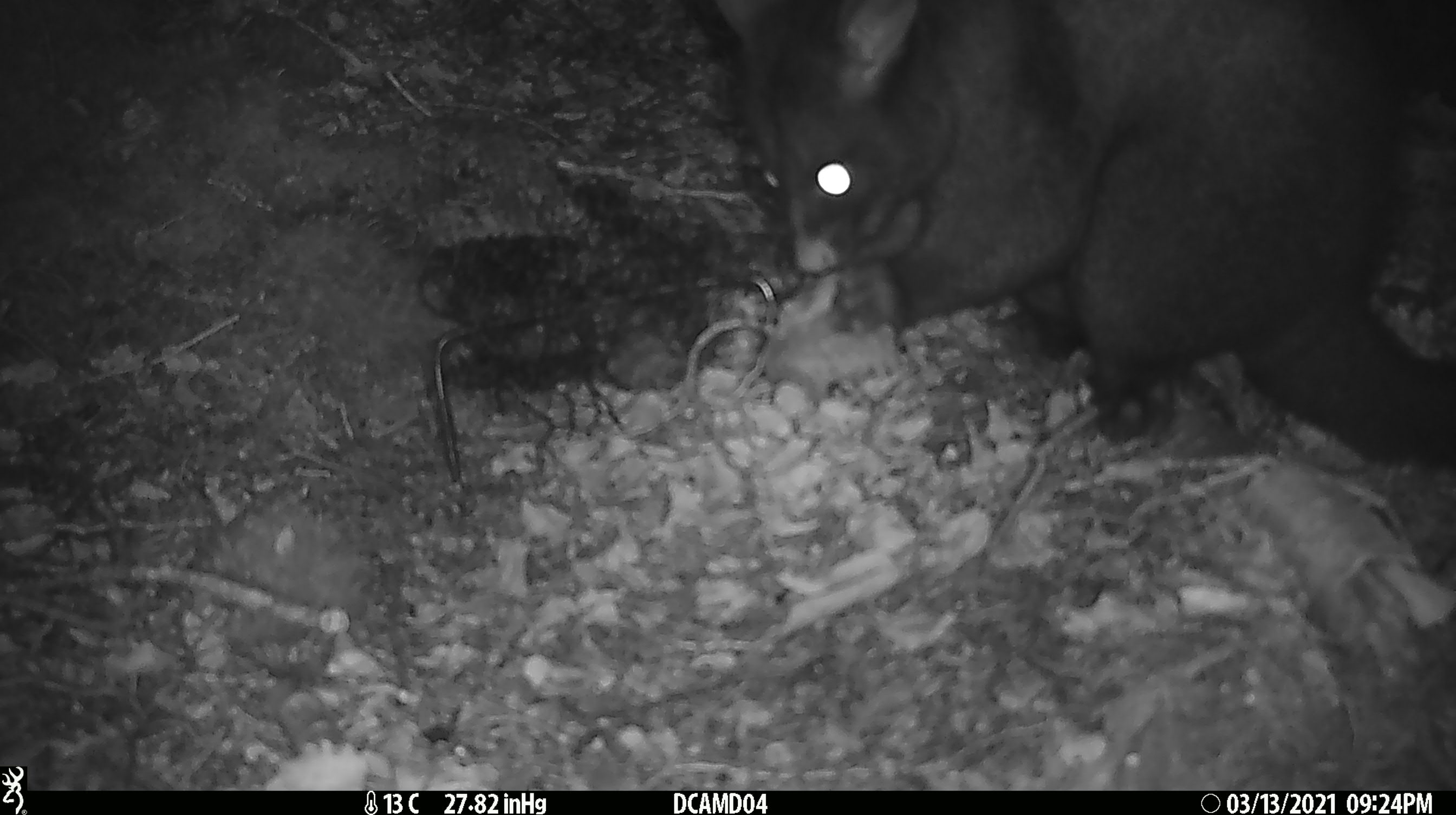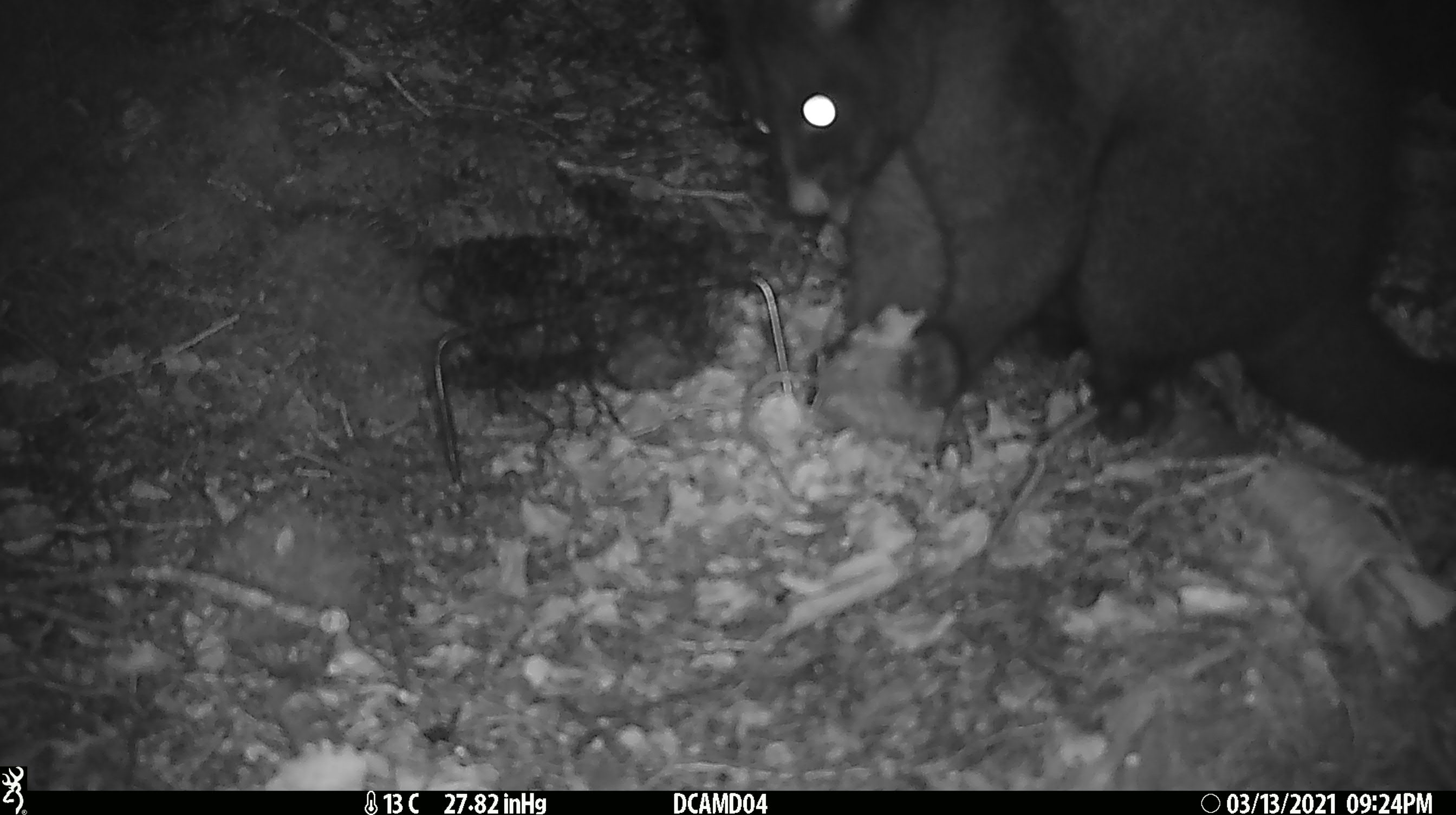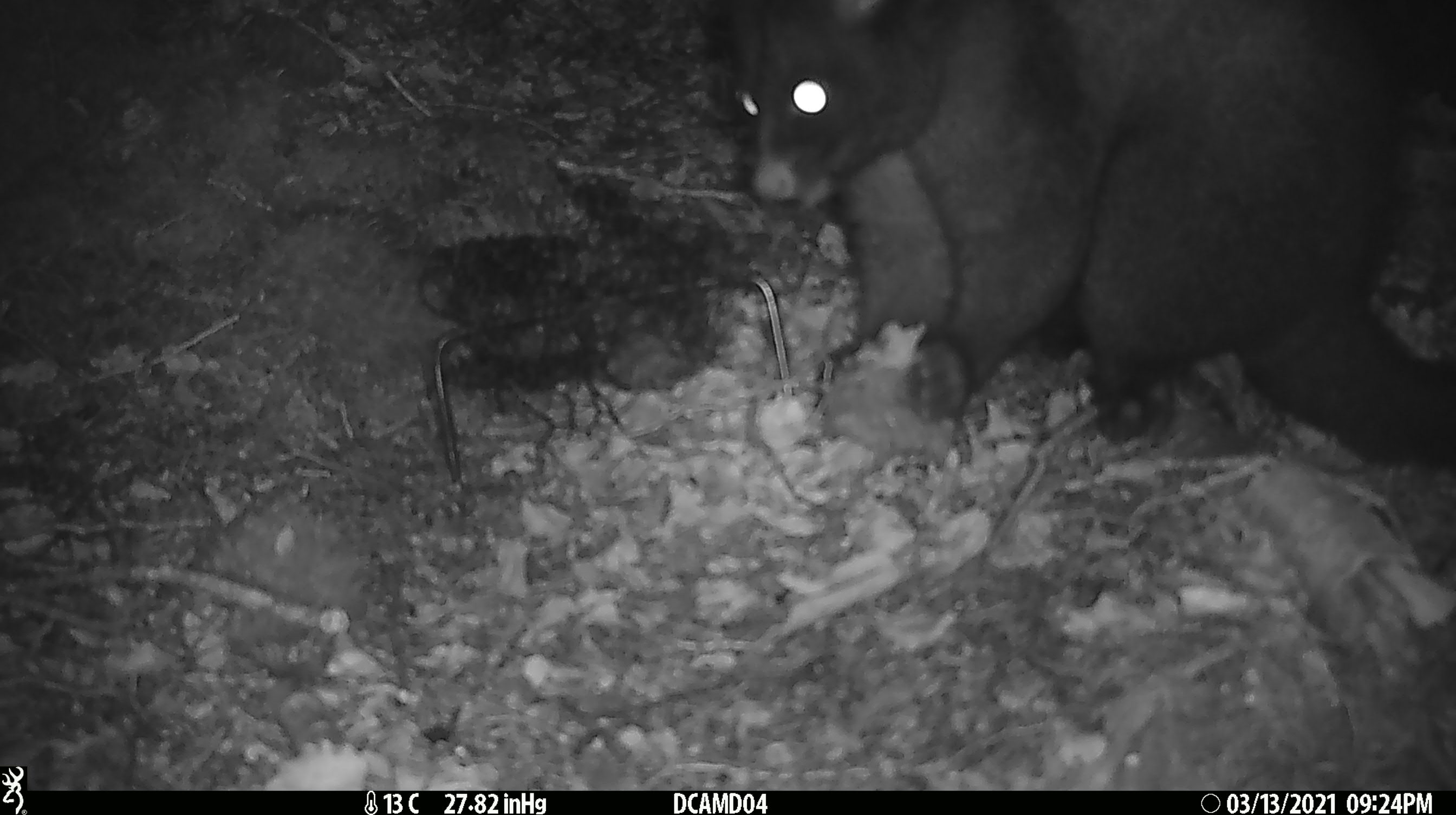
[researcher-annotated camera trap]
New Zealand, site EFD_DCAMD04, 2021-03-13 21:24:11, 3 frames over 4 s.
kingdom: Animalia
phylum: Chordata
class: Mammalia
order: Diprotodontia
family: Phalangeridae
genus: Trichosurus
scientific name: Trichosurus vulpecula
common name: common brushtail possum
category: possum